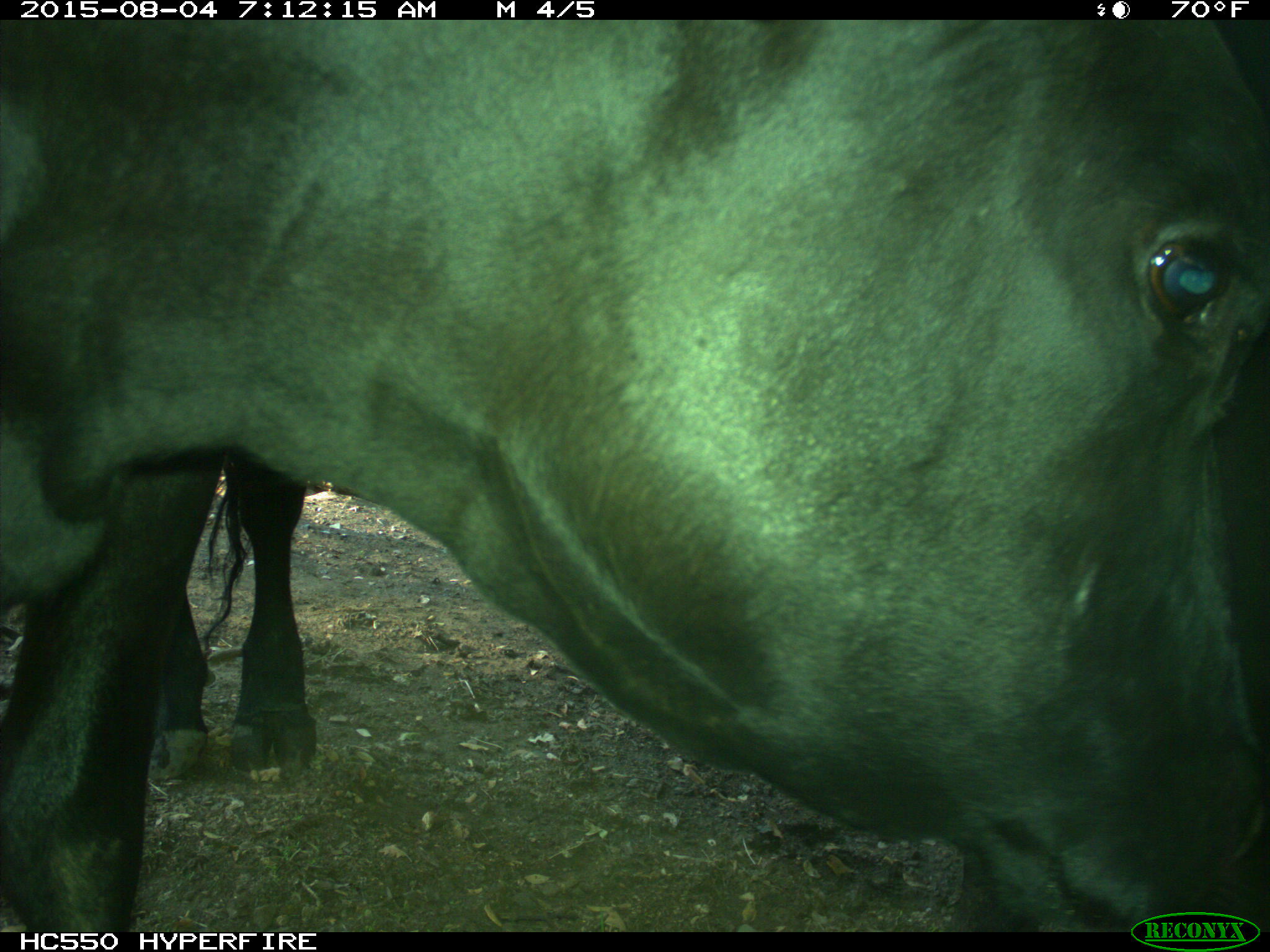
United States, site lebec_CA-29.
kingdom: Animalia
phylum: Chordata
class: Mammalia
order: Artiodactyla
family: Bovidae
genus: Bos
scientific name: Bos taurus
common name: domestic cow